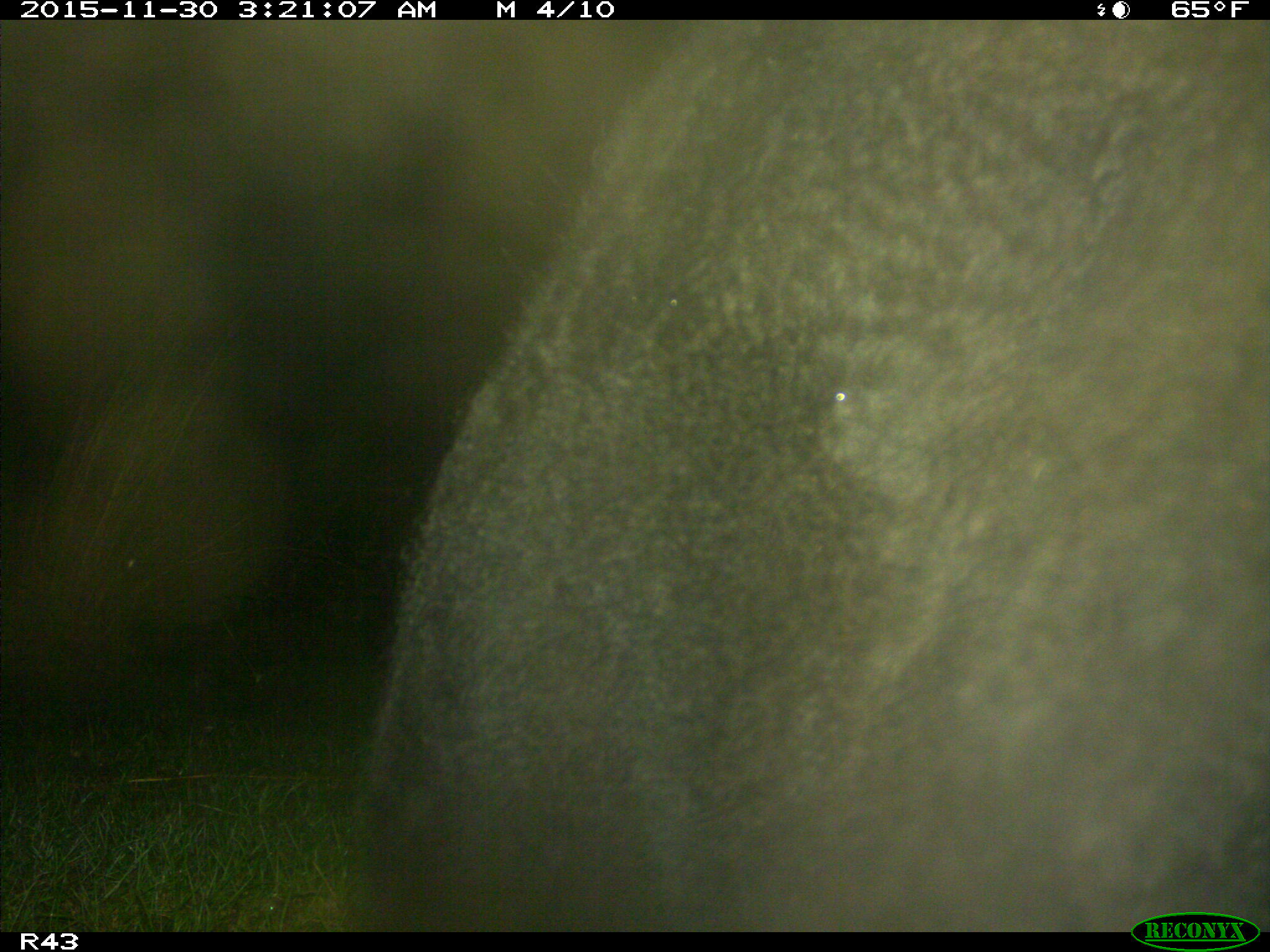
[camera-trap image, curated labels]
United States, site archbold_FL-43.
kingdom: Animalia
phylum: Chordata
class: Mammalia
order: Artiodactyla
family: Bovidae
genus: Bos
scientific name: Bos taurus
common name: domestic cow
Bos taurus (domestic cow).